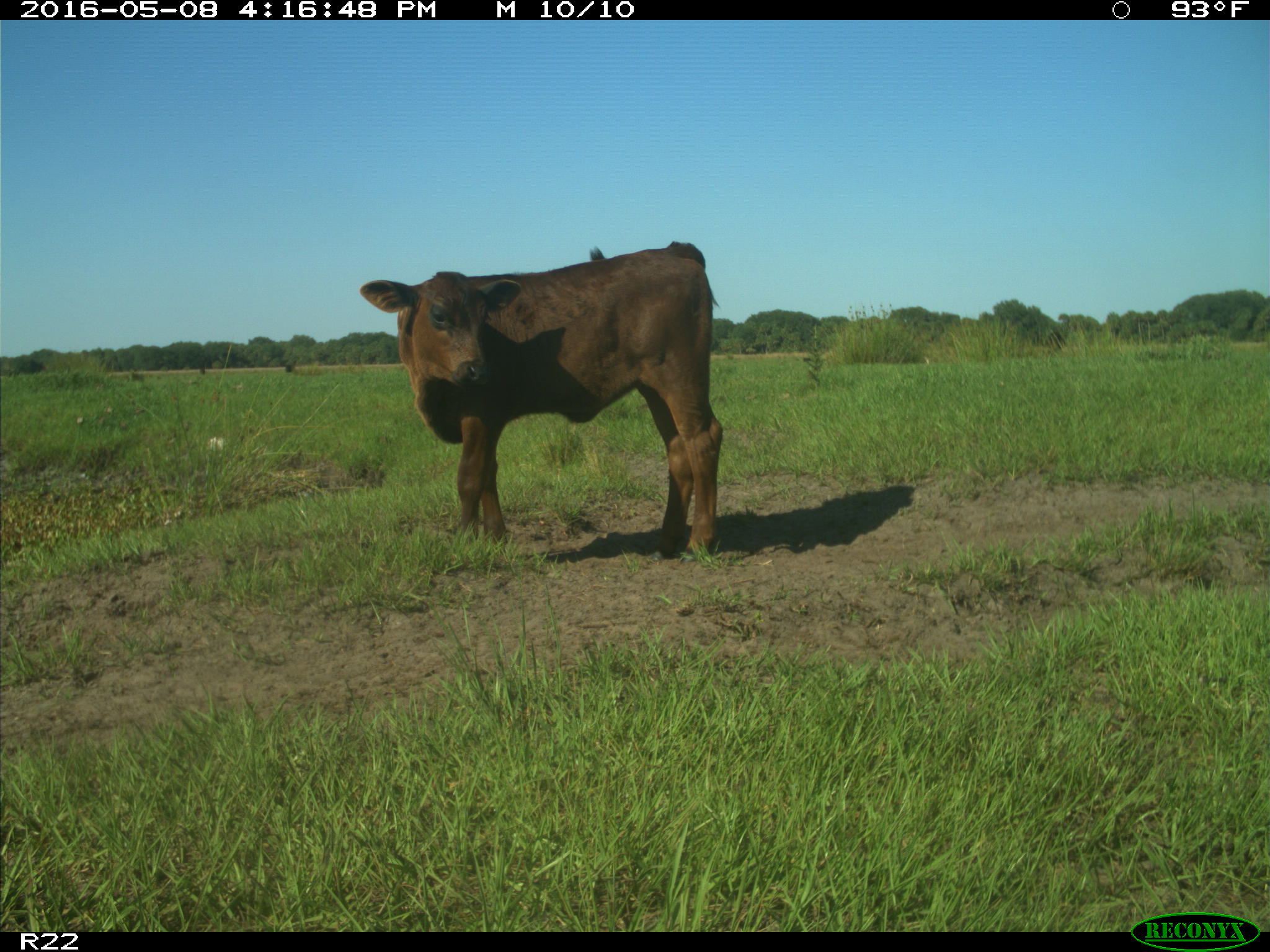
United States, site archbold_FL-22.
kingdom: Animalia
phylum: Chordata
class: Mammalia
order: Artiodactyla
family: Bovidae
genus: Bos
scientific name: Bos taurus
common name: domestic cow